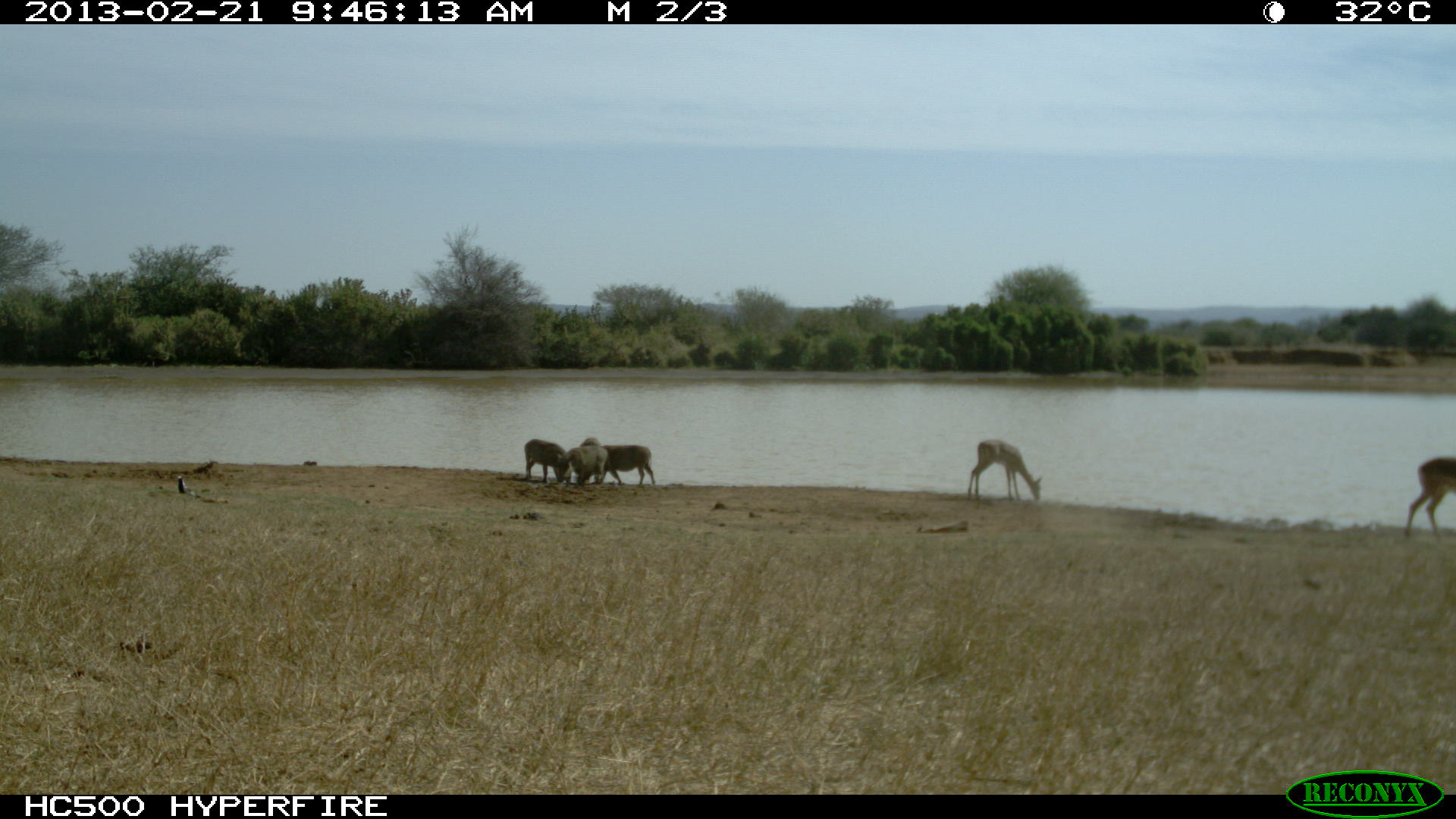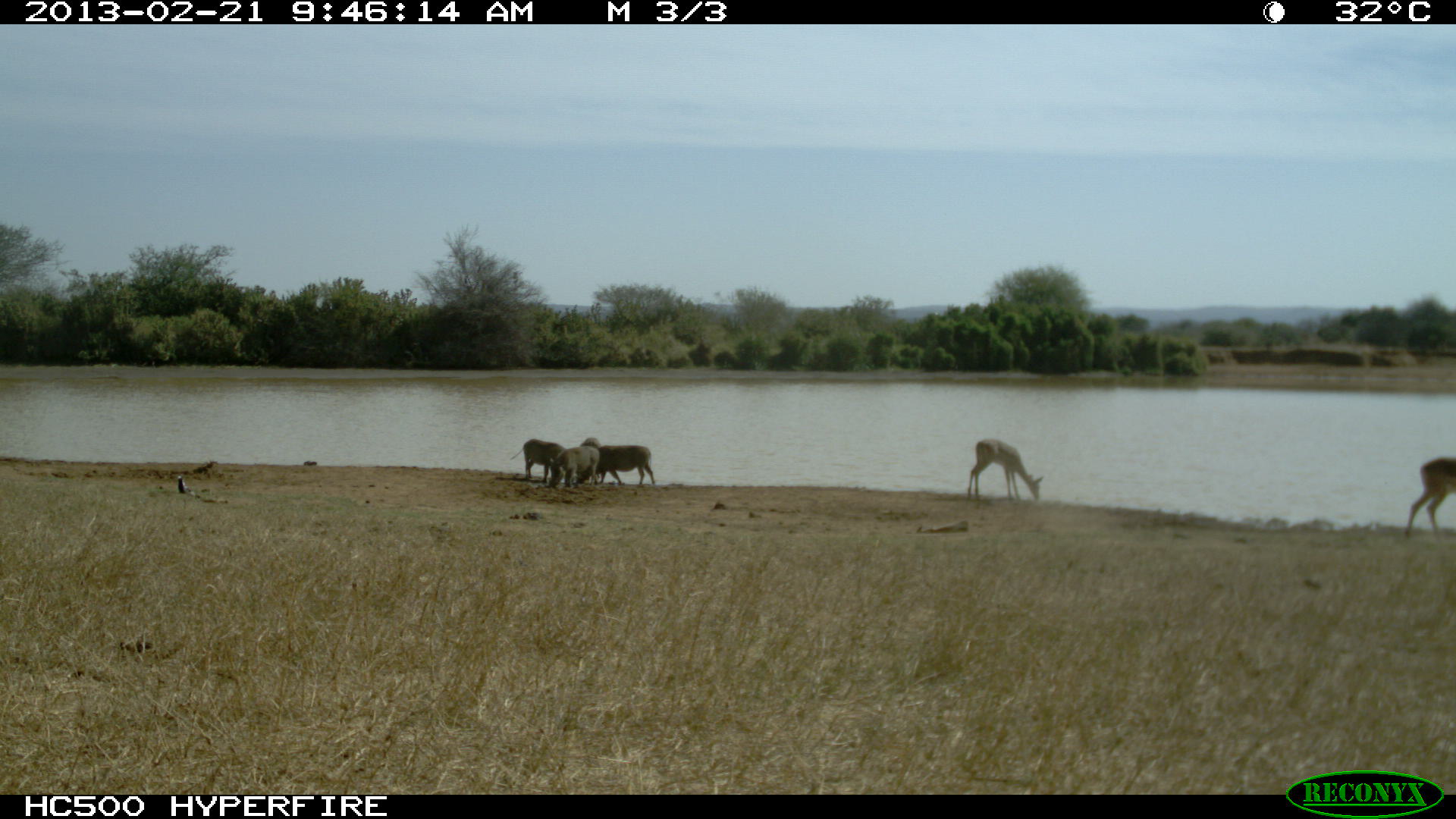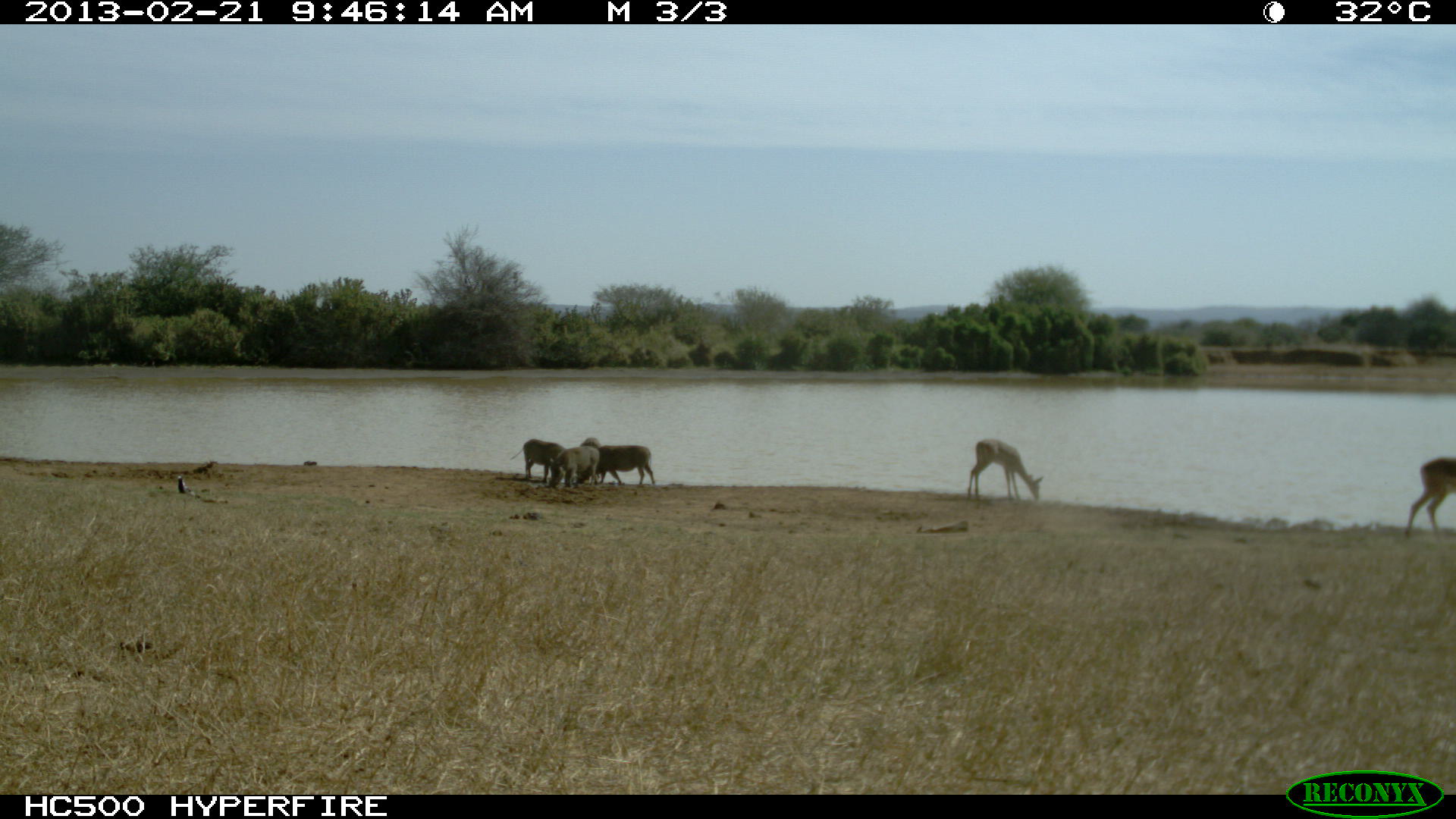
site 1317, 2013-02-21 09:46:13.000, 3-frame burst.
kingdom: Animalia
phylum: Chordata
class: Mammalia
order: Artiodactyla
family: Suidae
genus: Phacochoerus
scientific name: Phacochoerus africanus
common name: common warthog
Phacochoerus africanus (common warthog), count 4.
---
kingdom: Animalia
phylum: Chordata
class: Mammalia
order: Artiodactyla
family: Bovidae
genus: Aepyceros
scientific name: Aepyceros melampus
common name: impala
Aepyceros melampus (impala), count 2.